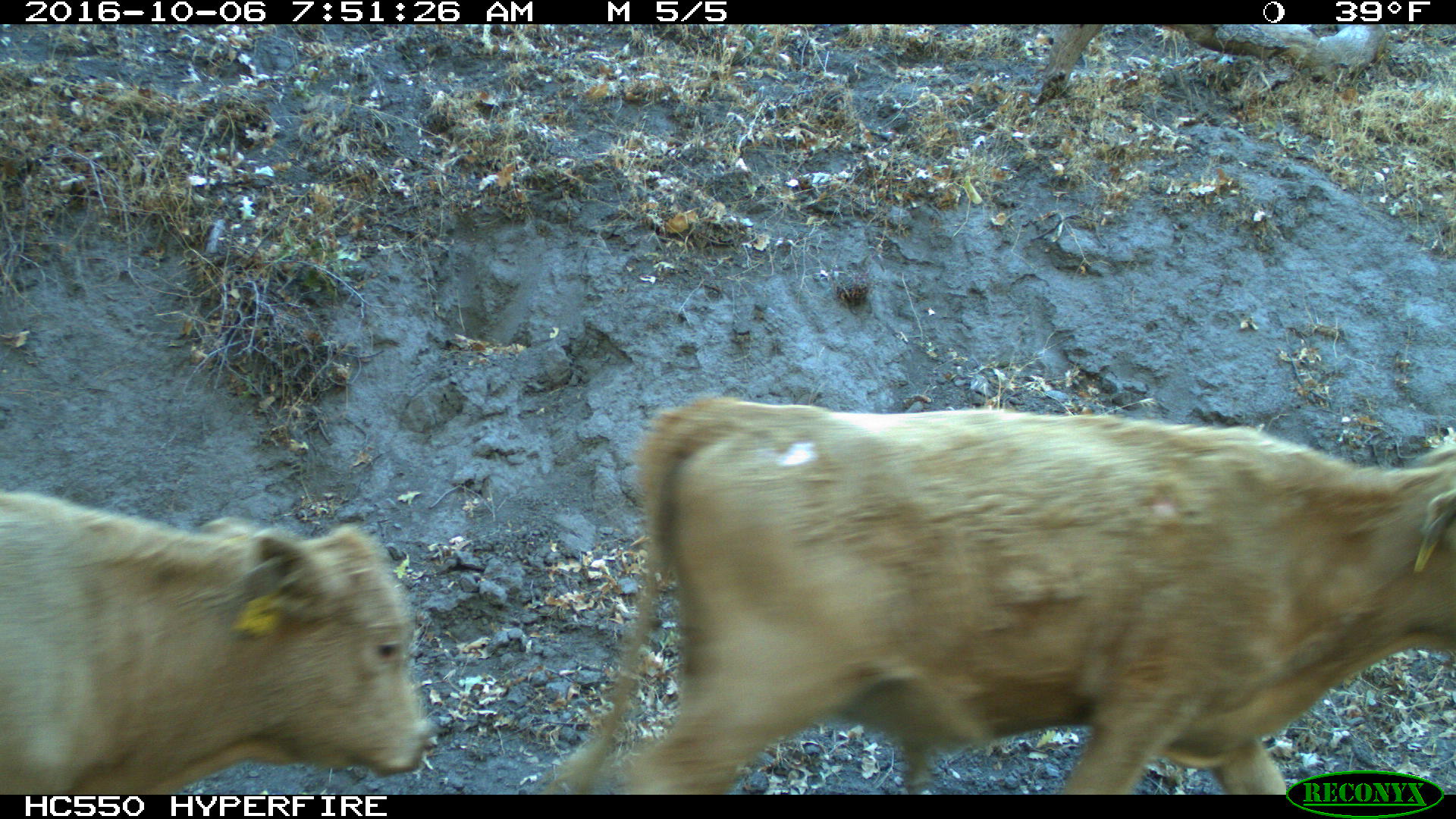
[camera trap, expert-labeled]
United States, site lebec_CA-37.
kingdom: Animalia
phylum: Chordata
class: Mammalia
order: Artiodactyla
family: Bovidae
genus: Bos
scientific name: Bos taurus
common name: domestic cow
Bos taurus (domestic cow).